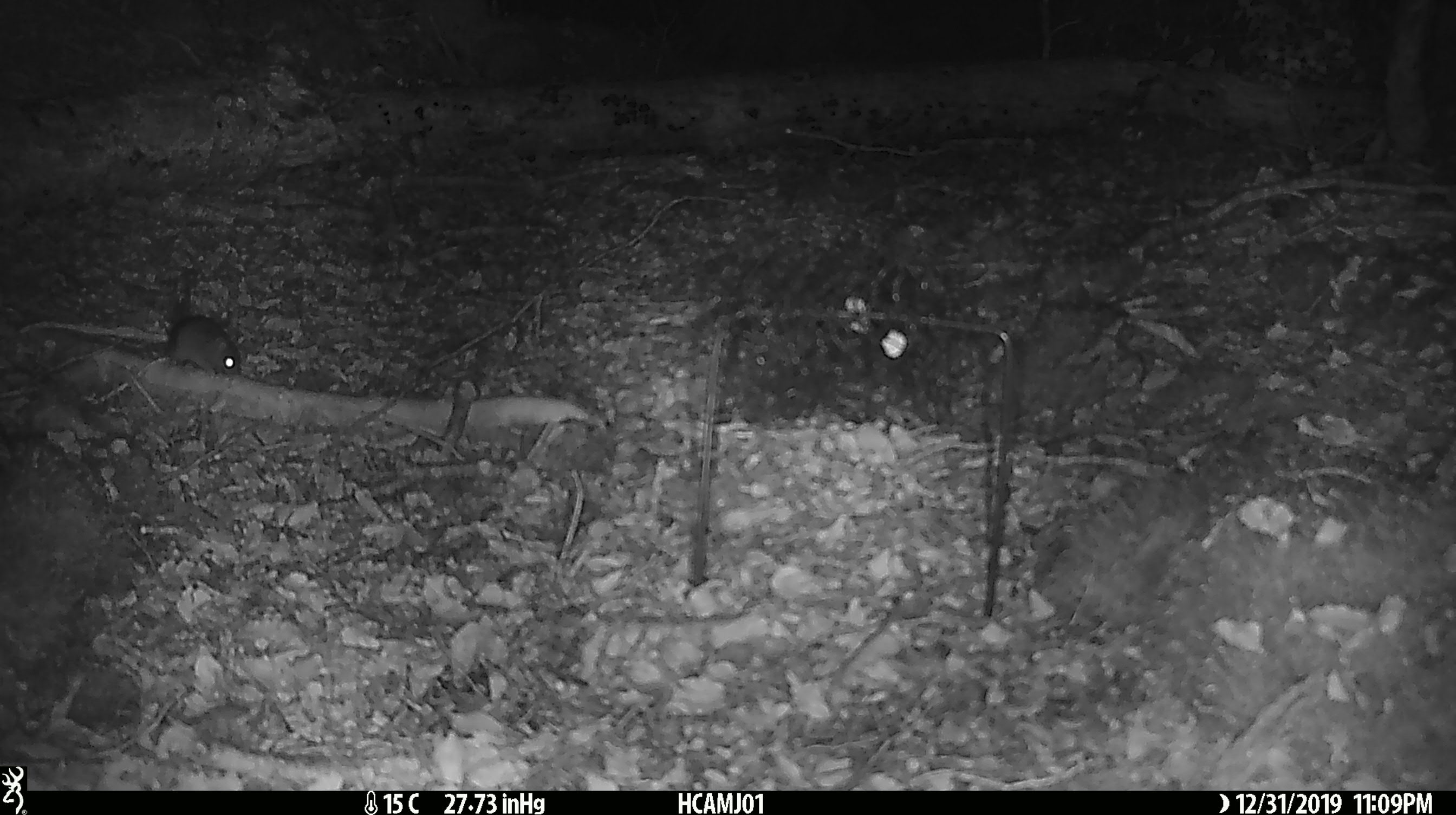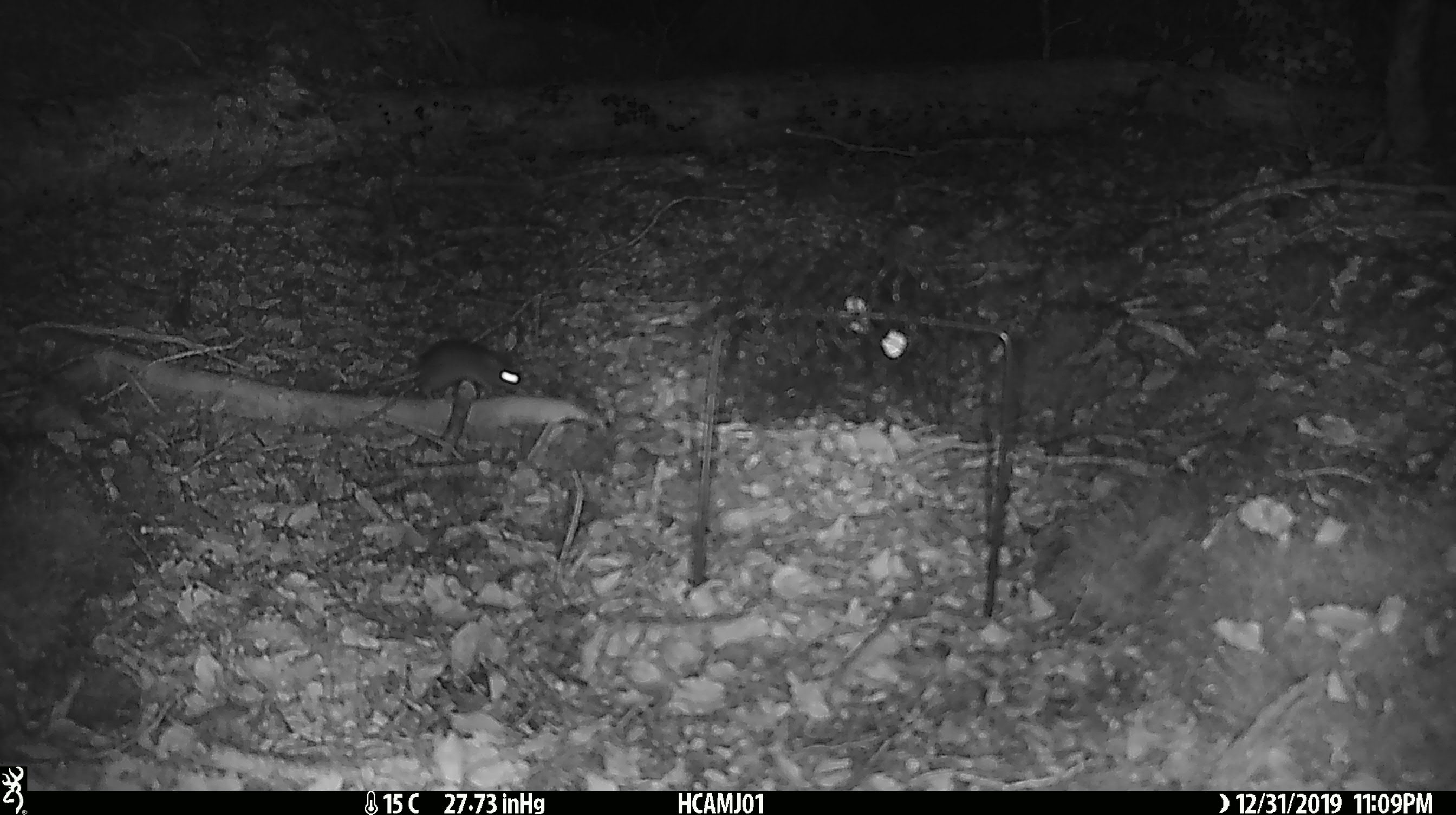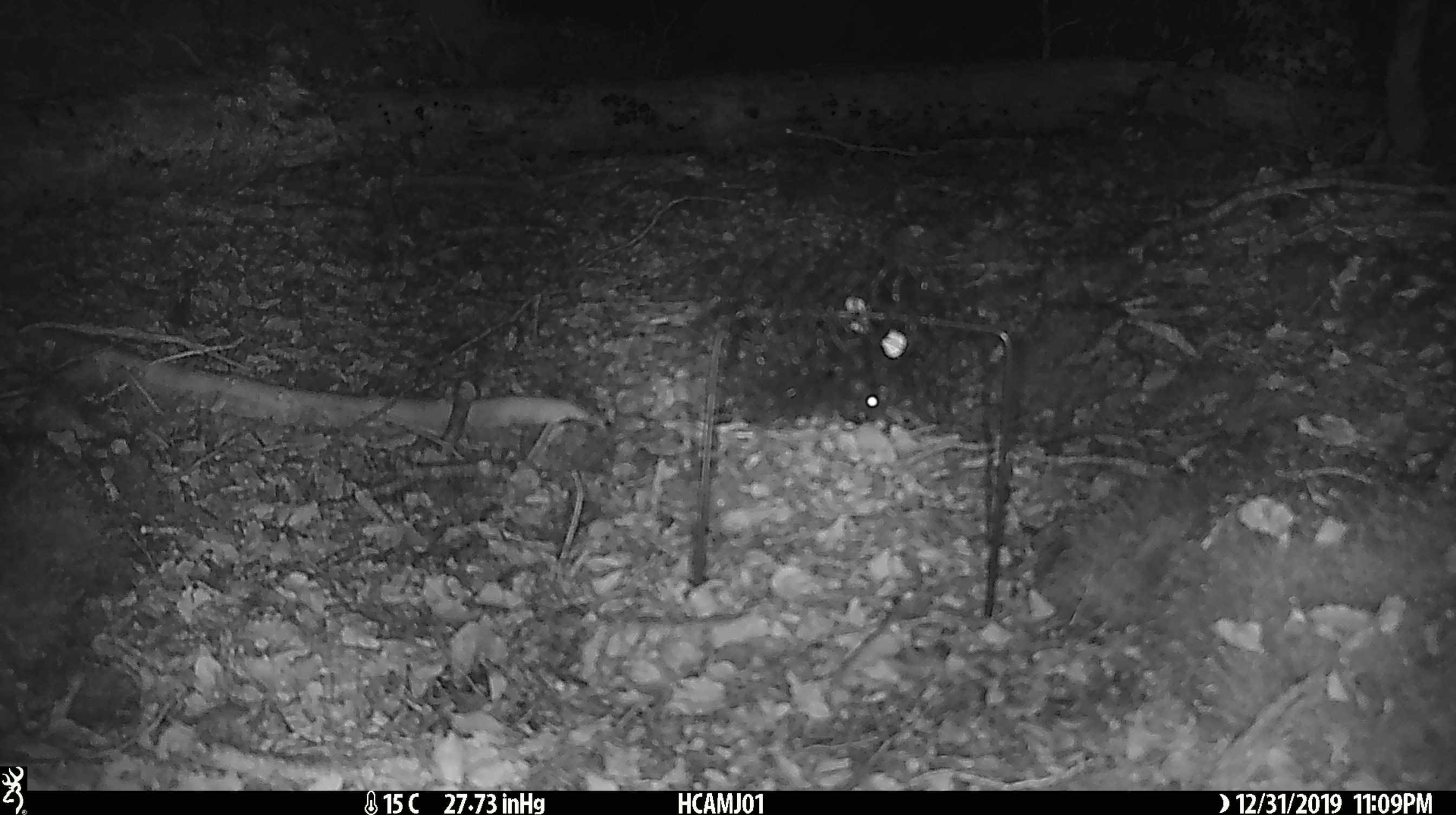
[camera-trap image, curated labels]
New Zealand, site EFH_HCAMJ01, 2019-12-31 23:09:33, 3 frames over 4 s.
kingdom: Animalia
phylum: Chordata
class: Mammalia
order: Rodentia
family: Muridae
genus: Mus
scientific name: Mus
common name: mouse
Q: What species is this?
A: Mouse (Mus).